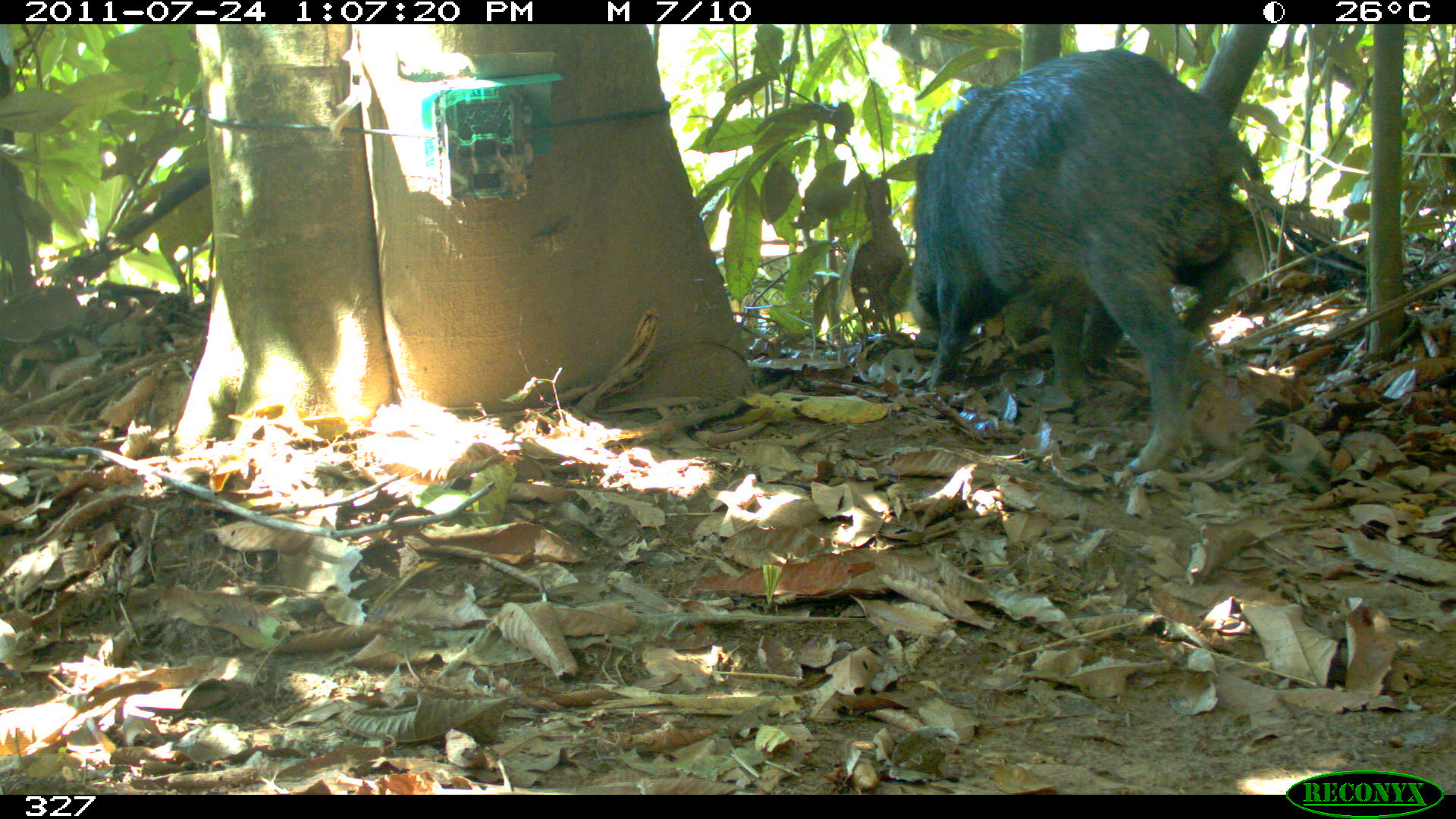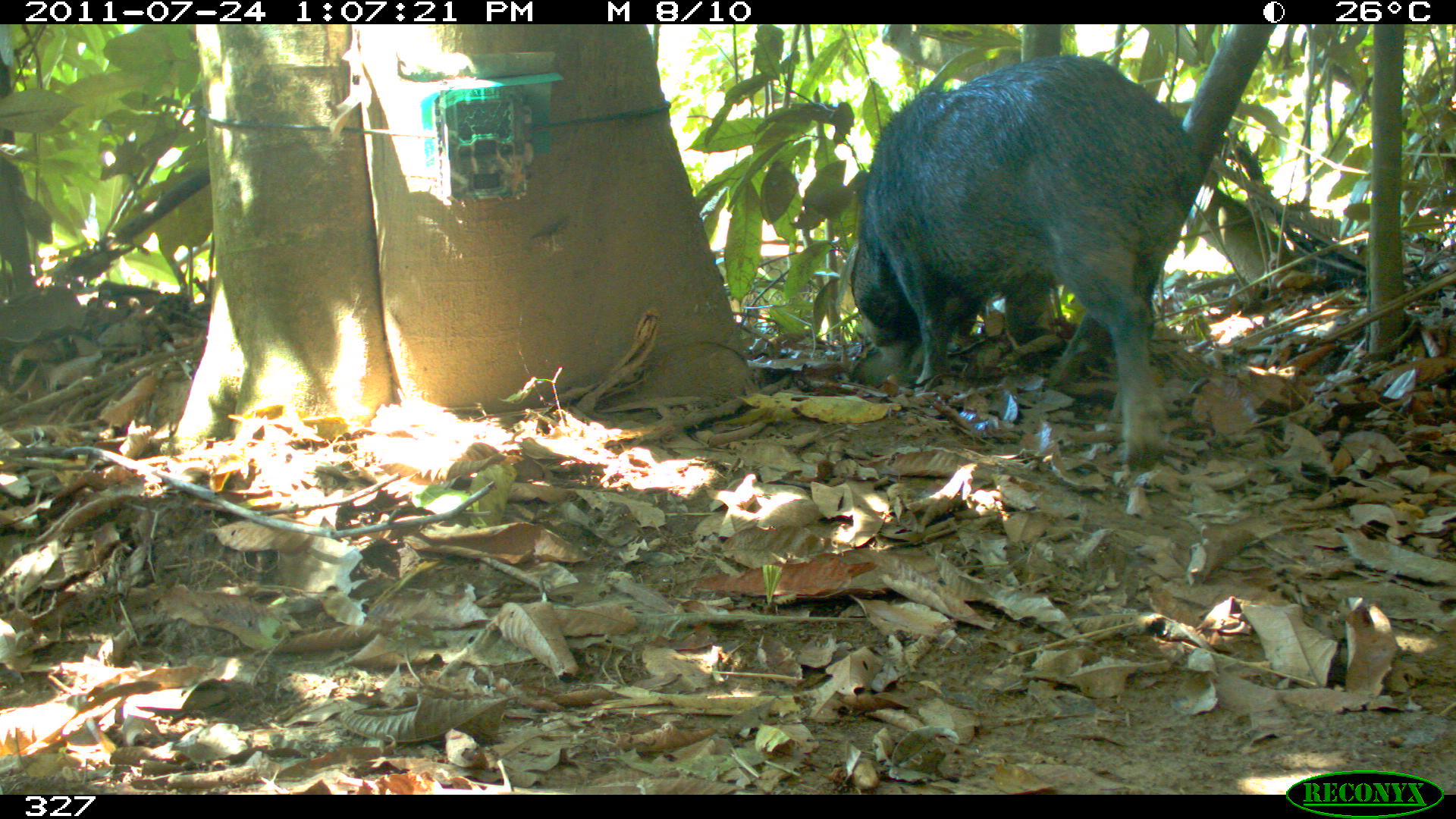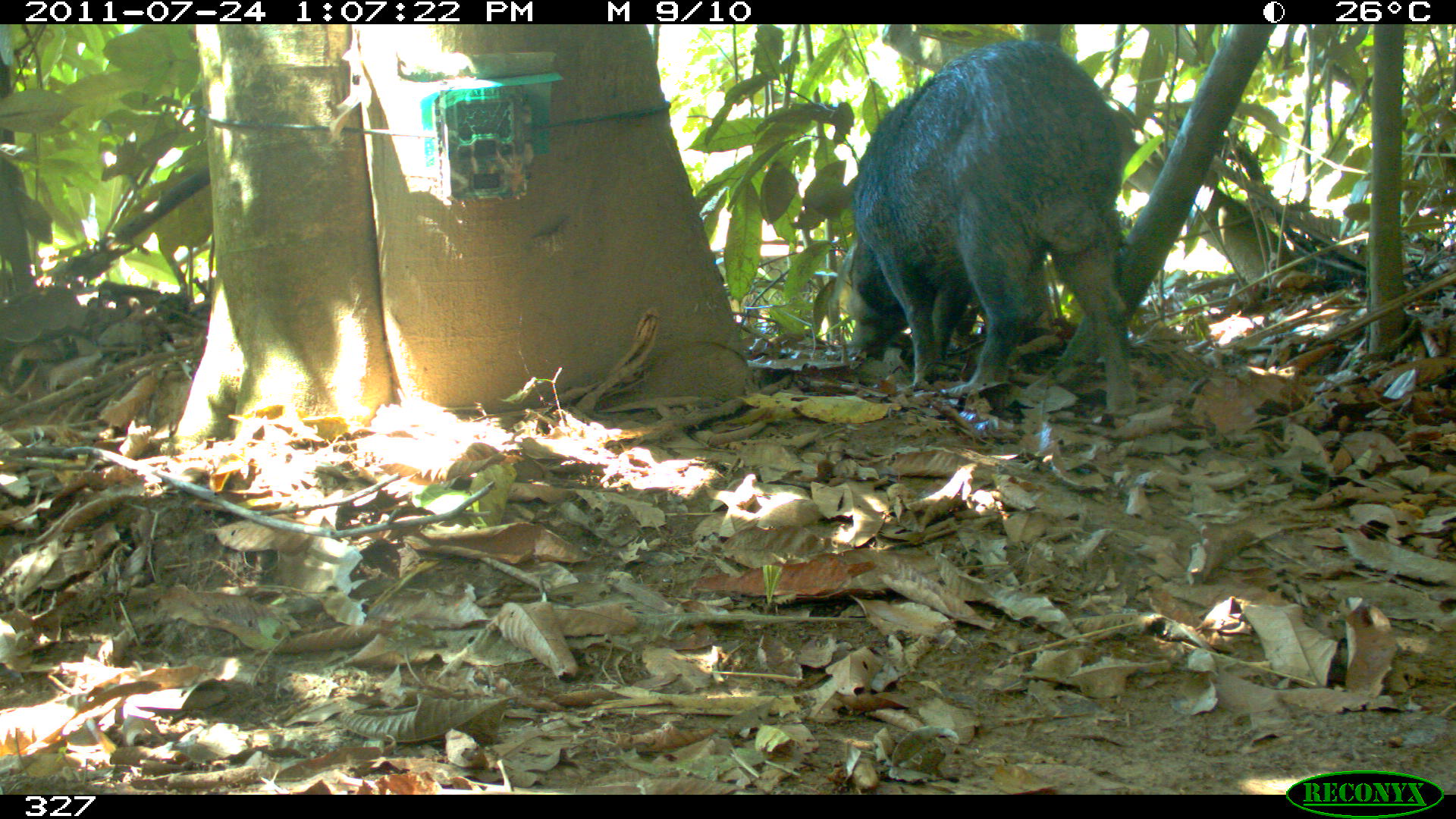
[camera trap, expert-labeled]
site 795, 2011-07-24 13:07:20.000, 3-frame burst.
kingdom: Animalia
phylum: Chordata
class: Mammalia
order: Artiodactyla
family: Tayassuidae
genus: Tayassu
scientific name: Tayassu pecari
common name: white-lipped peccary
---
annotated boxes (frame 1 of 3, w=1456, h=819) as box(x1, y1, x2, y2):
tayassu pecari: box(908, 48, 1275, 478)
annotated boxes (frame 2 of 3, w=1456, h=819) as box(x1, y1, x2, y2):
tayassu pecari: box(851, 55, 1205, 469)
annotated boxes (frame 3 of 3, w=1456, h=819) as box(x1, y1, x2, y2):
tayassu pecari: box(845, 40, 1138, 415)